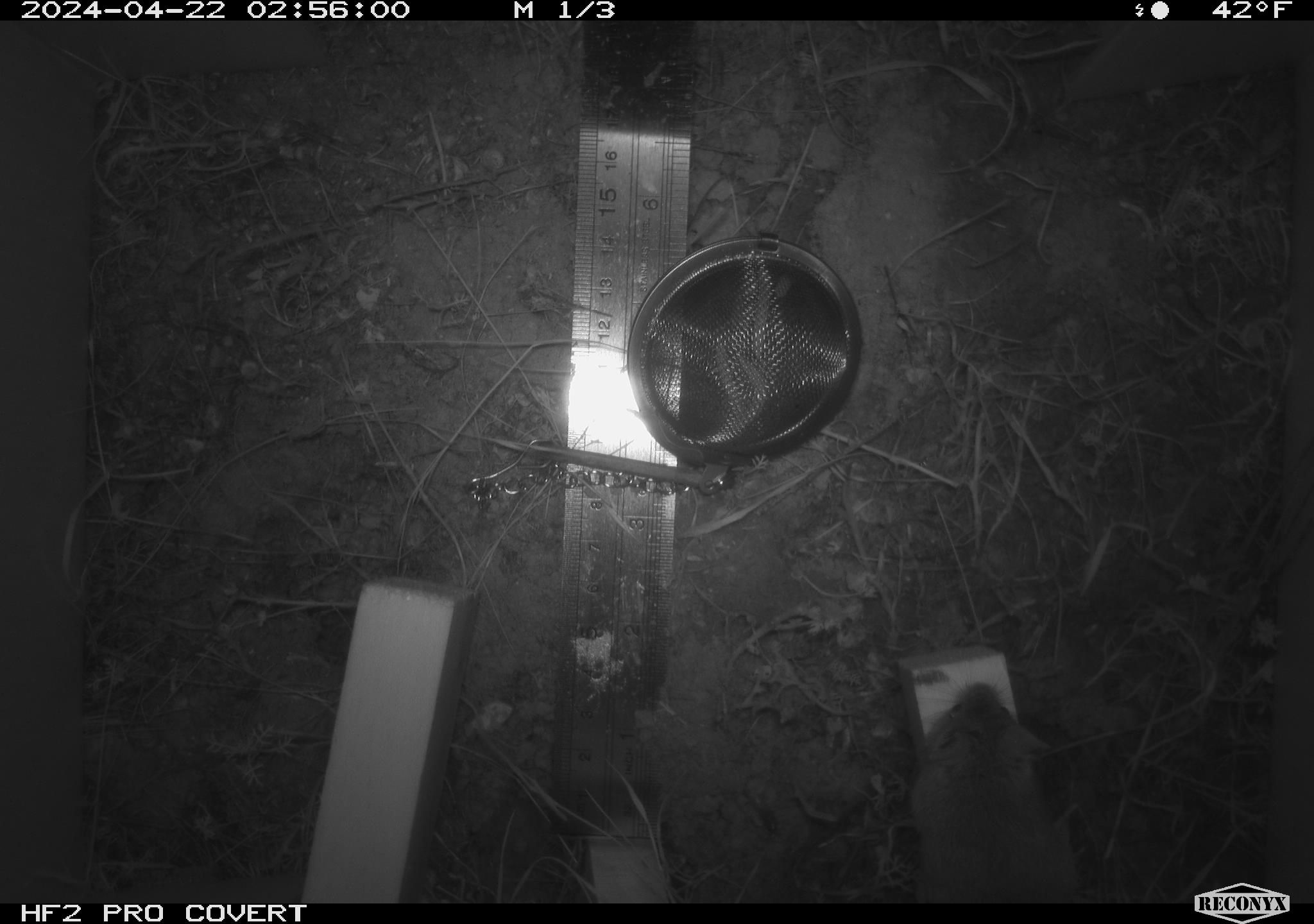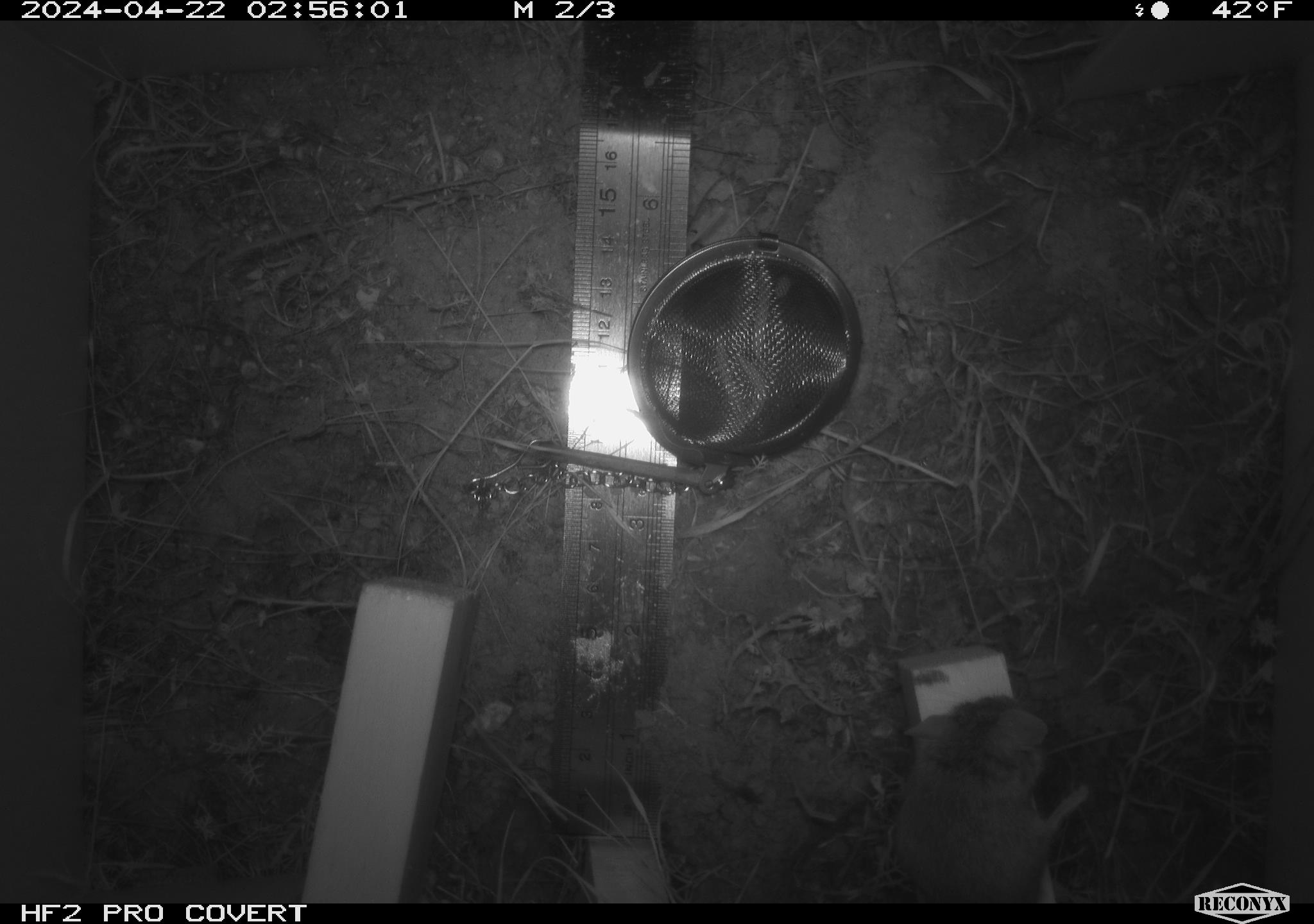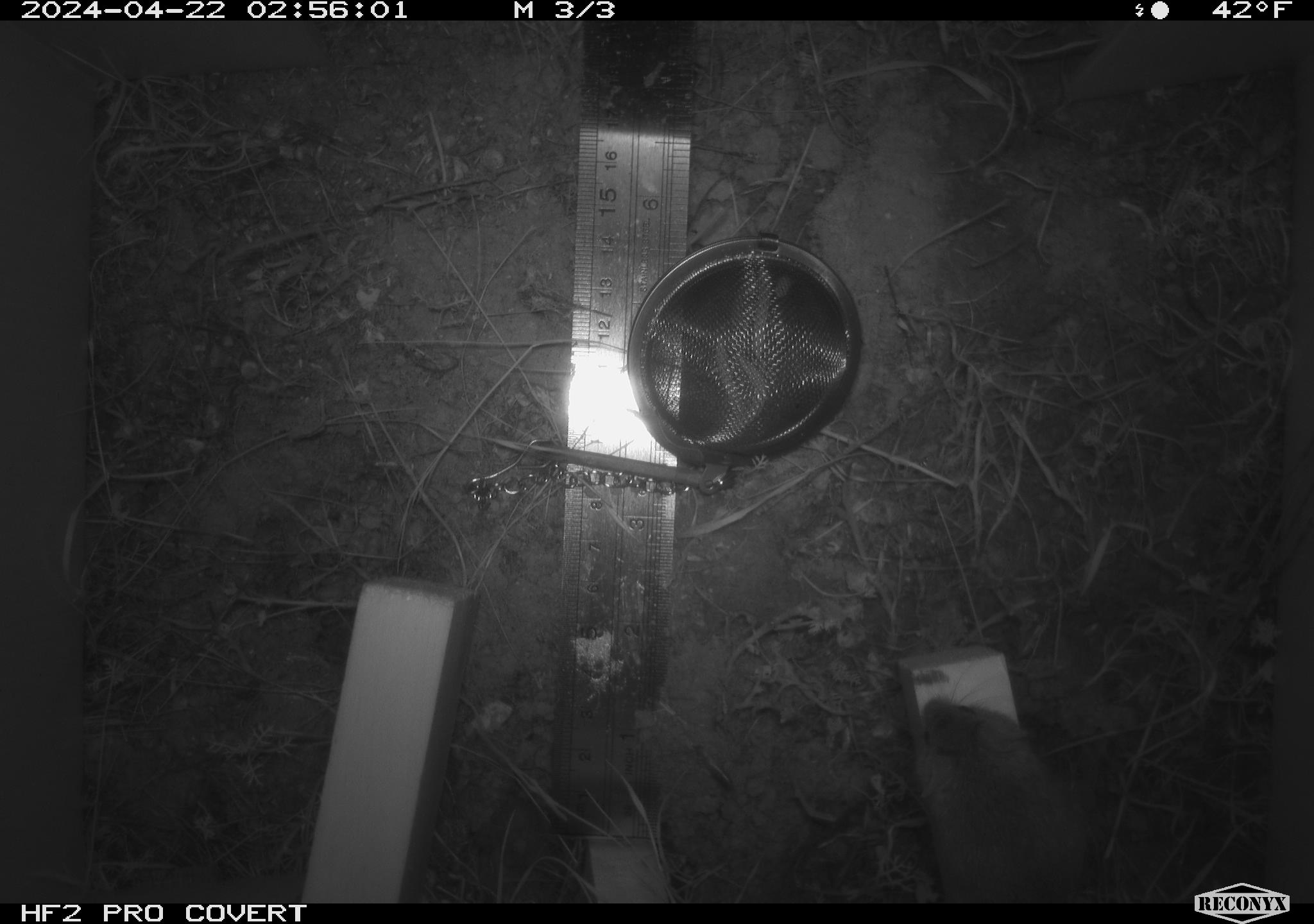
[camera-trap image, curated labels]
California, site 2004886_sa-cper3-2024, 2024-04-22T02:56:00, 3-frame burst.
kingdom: Animalia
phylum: Chordata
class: Mammalia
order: Rodentia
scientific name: Rodentia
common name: rodent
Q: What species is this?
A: Rodent (Rodentia).